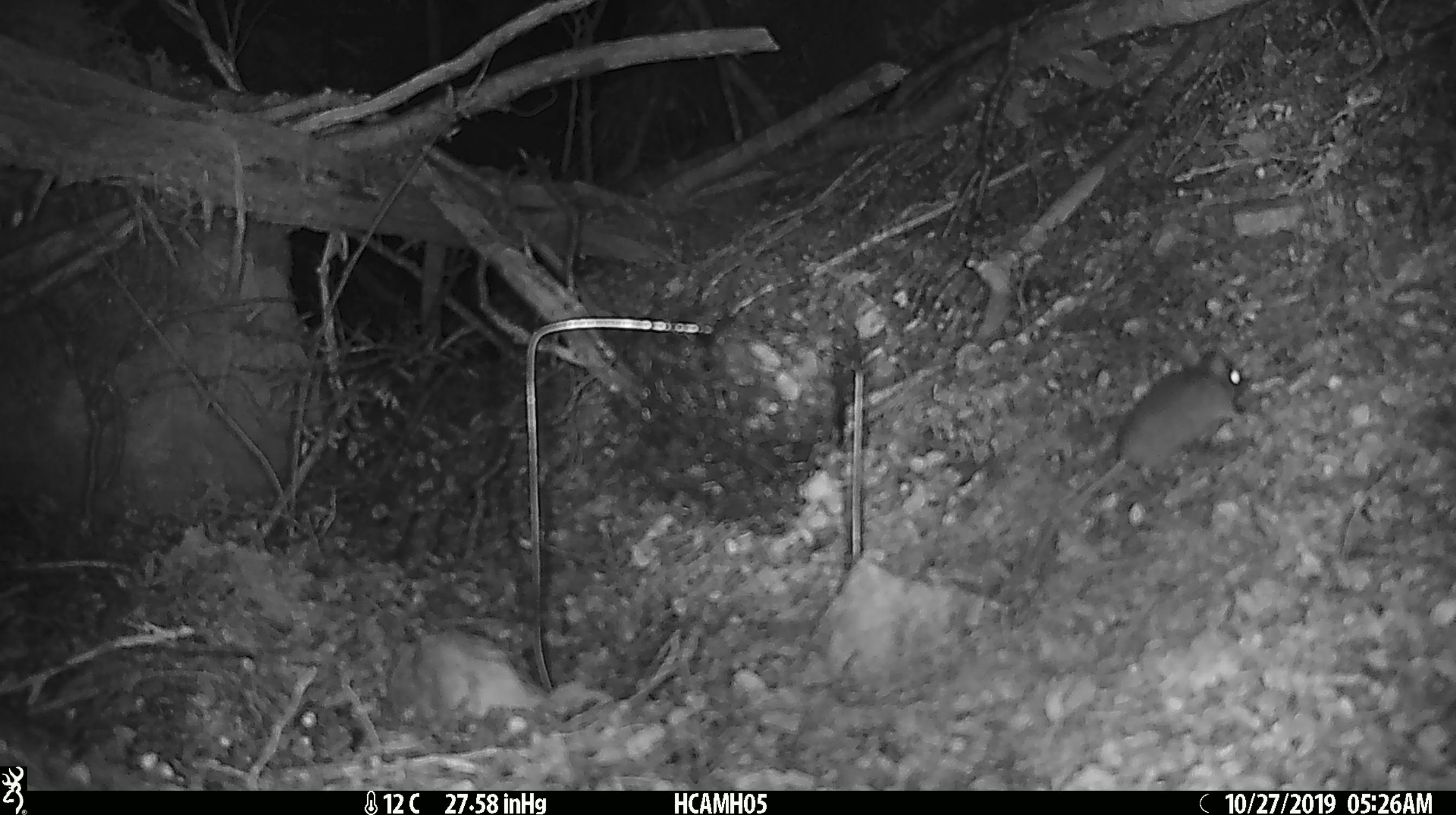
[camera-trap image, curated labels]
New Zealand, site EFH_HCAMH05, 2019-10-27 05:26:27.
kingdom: Animalia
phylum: Chordata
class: Mammalia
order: Rodentia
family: Muridae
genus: Mus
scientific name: Mus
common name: mouse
Mouse (Mus).